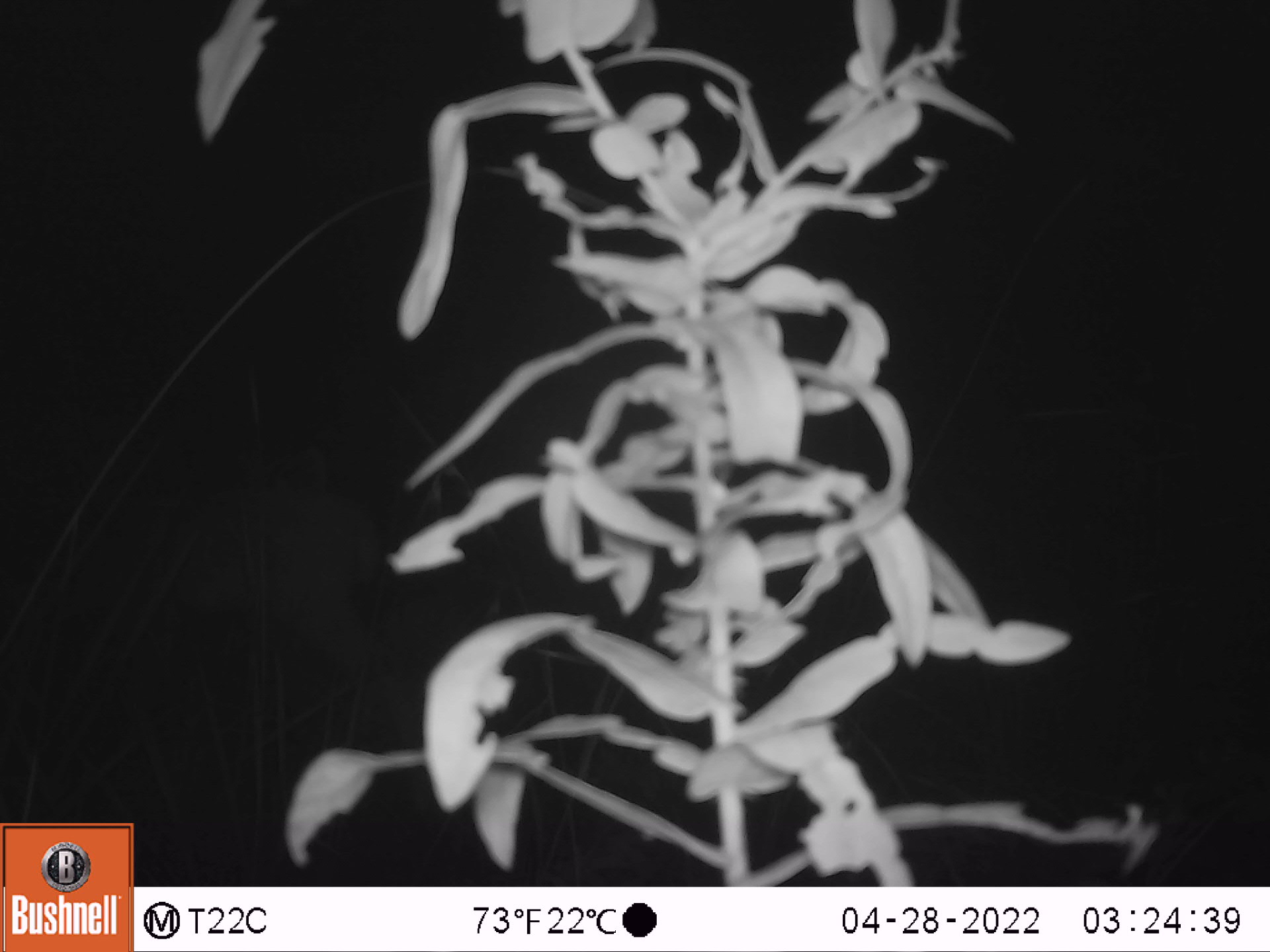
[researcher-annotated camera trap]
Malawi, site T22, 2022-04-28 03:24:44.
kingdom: Animalia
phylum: Chordata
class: Mammalia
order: Artiodactyla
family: Bovidae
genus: Tragelaphus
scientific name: Tragelaphus strepsiceros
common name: greater kudu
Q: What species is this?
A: Greater kudu (Tragelaphus strepsiceros).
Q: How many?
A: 1.